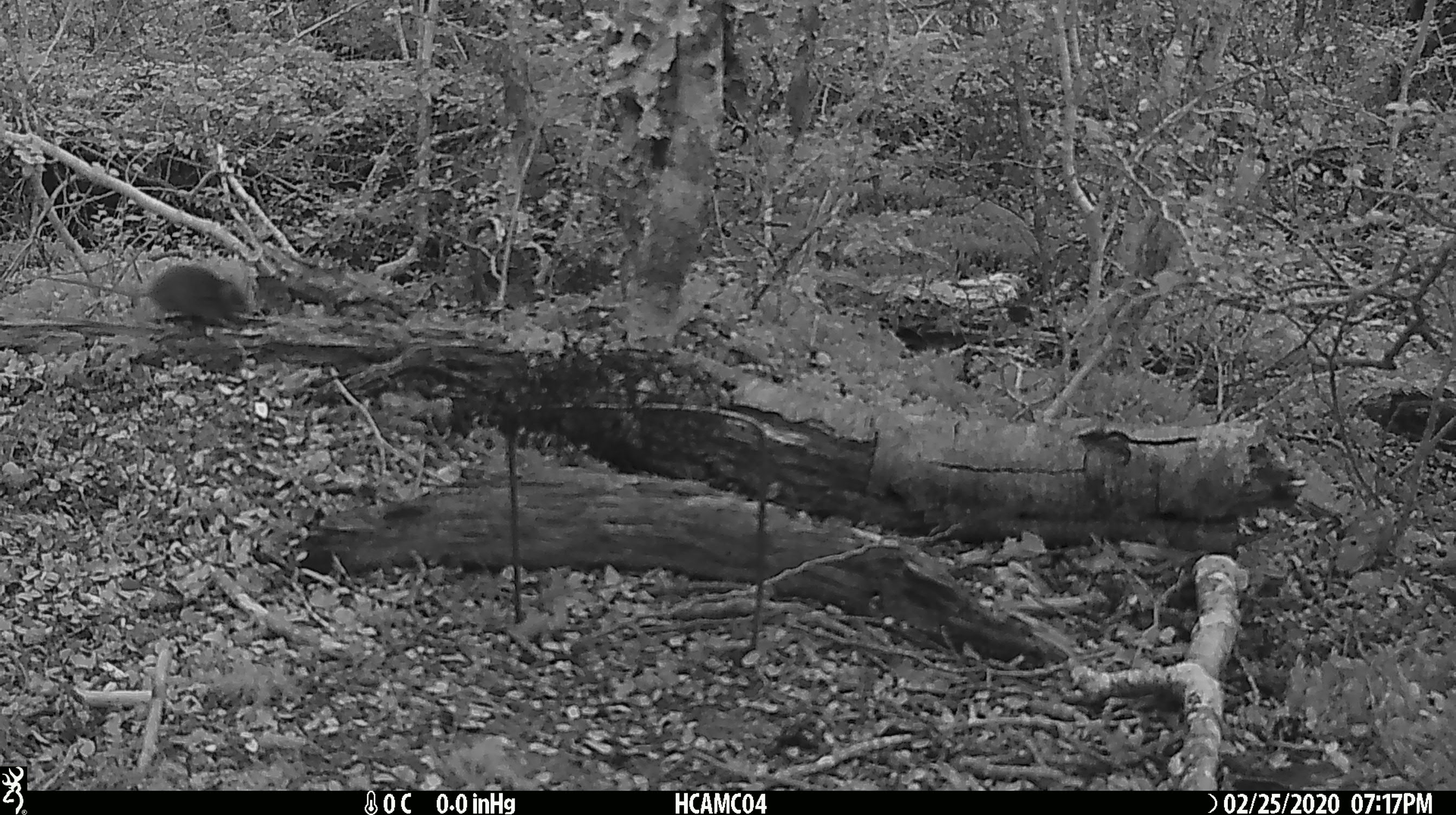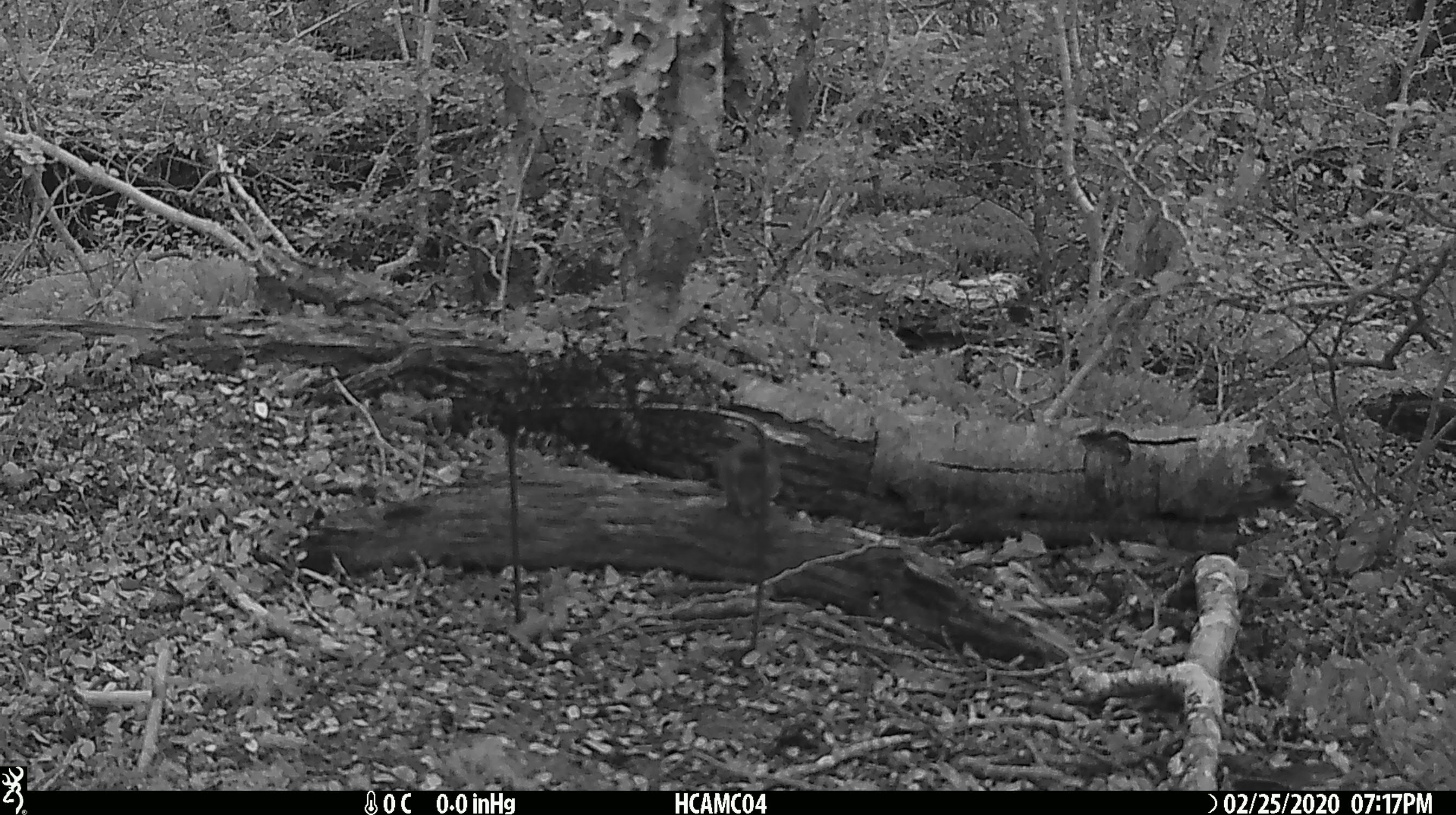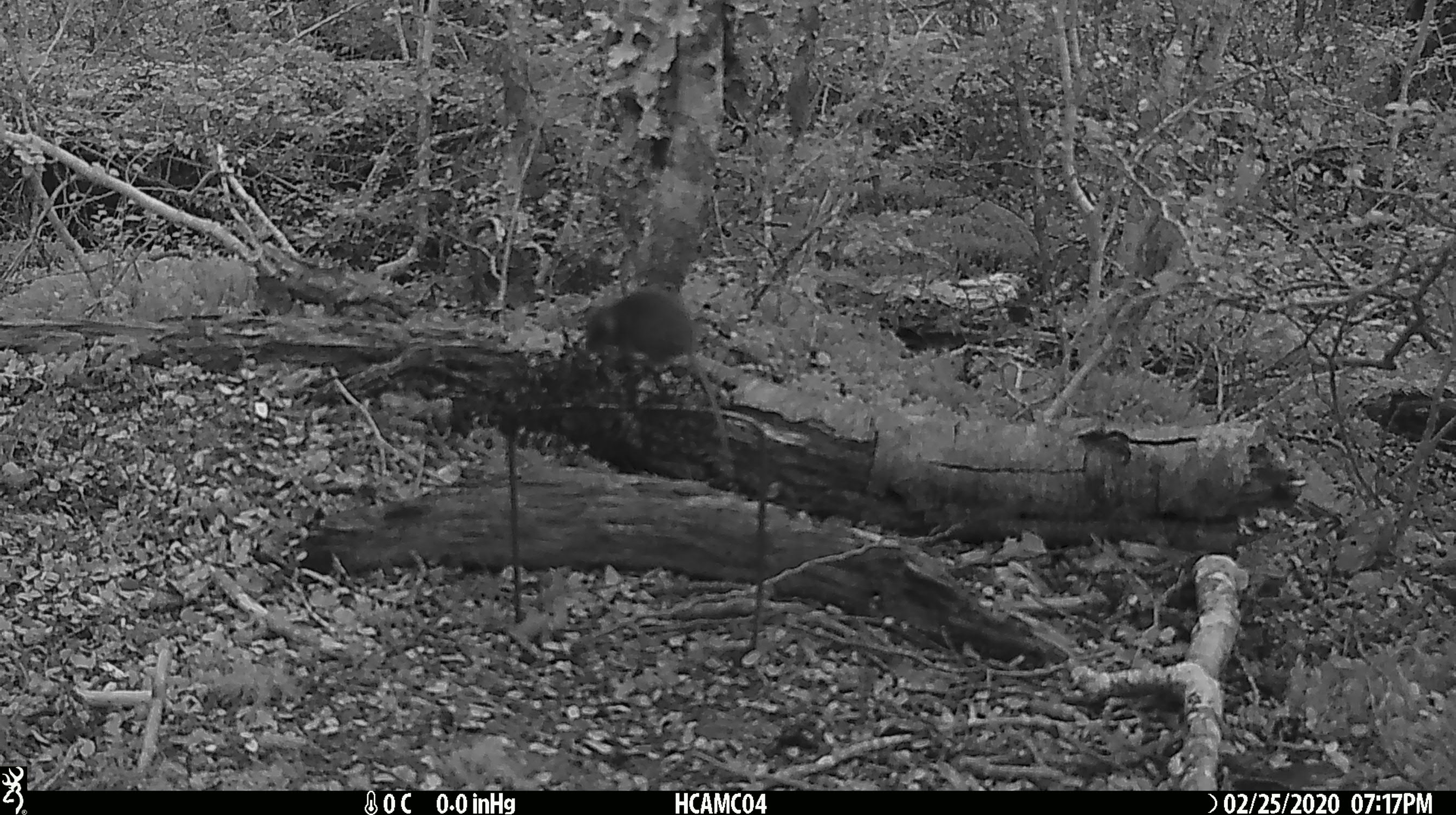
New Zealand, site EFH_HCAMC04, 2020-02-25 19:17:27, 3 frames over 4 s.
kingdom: Animalia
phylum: Chordata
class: Mammalia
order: Rodentia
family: Muridae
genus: Mus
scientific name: Mus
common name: mouse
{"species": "mouse (Mus)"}